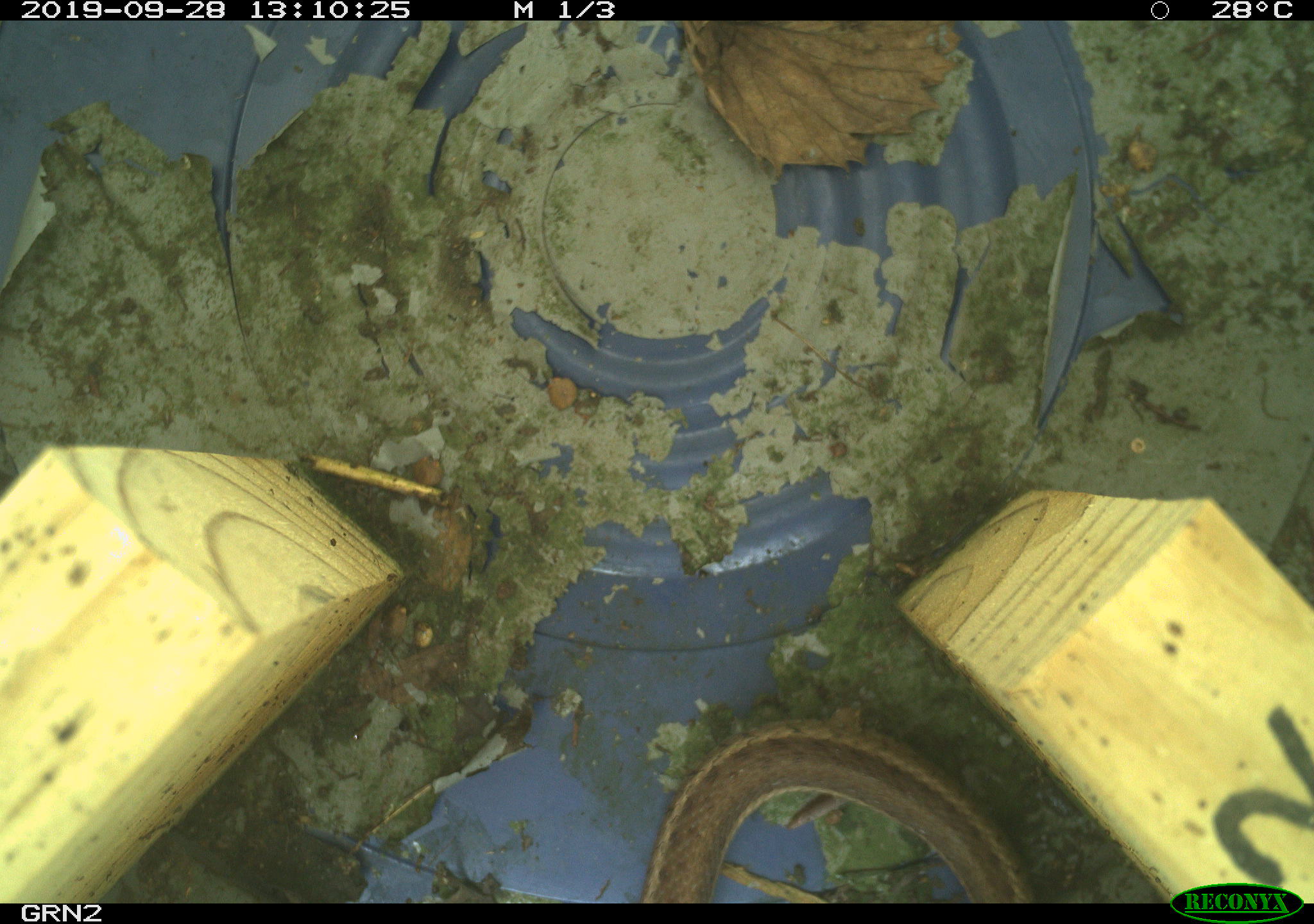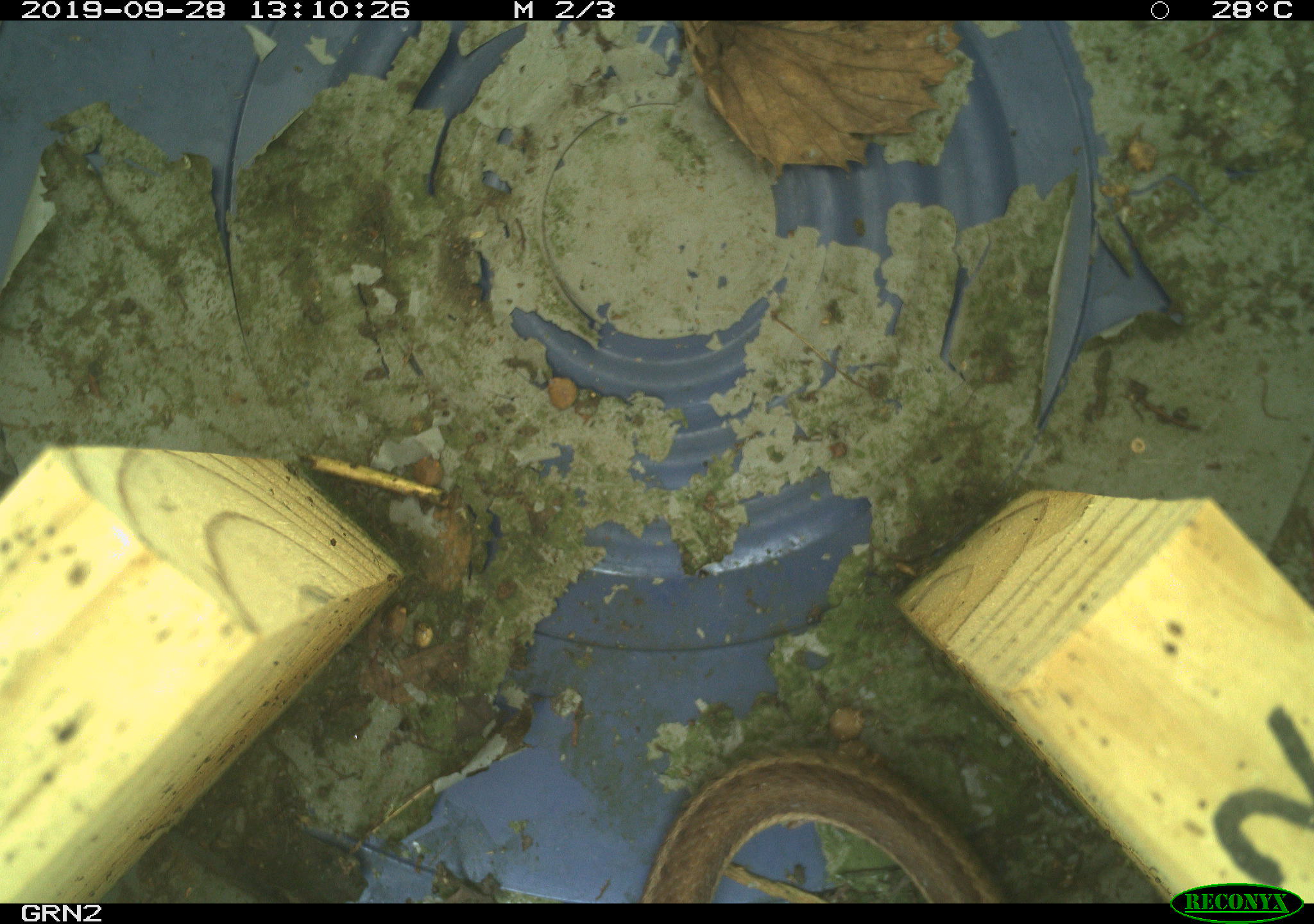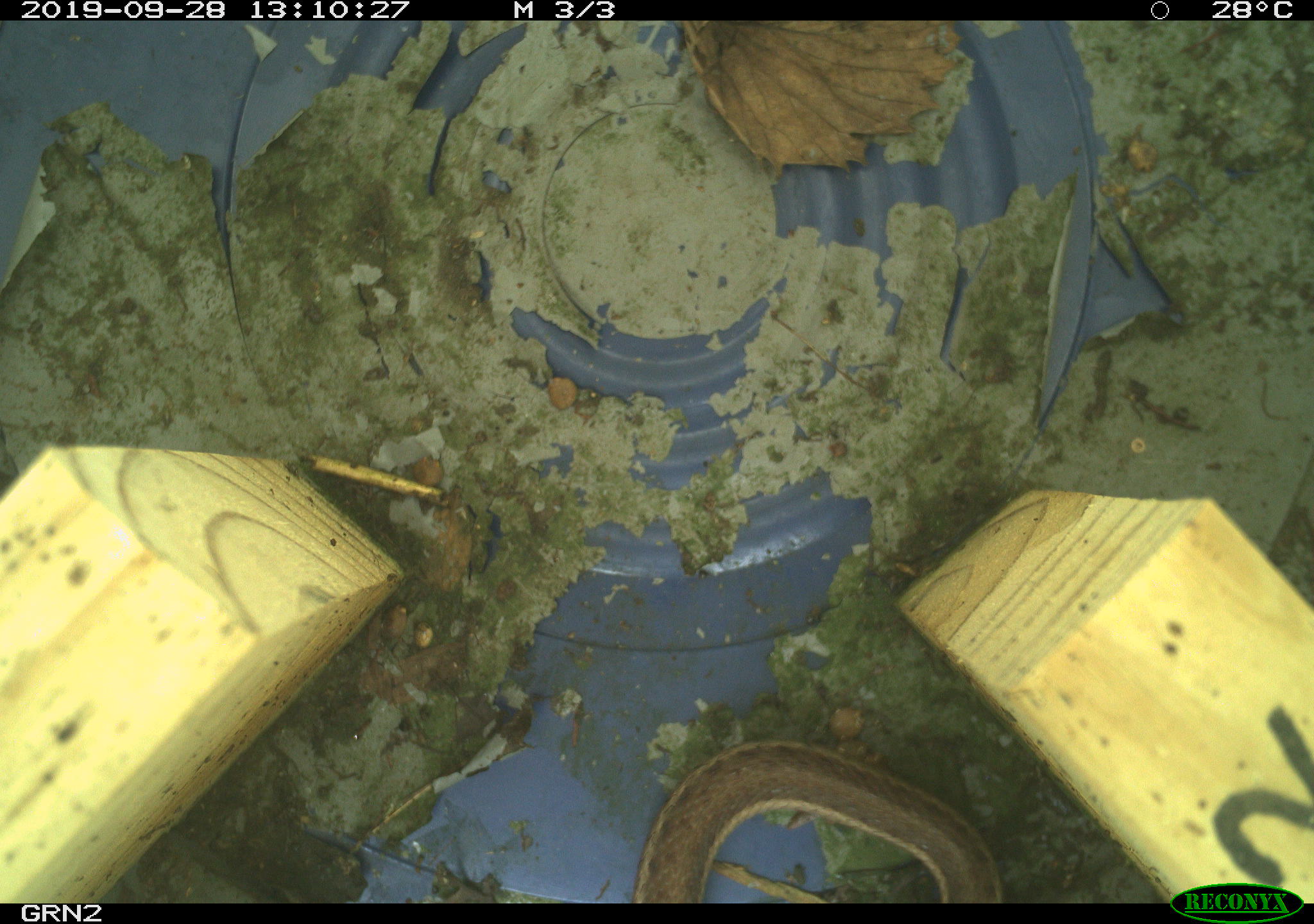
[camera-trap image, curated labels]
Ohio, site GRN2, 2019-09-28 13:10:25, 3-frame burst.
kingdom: Animalia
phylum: Chordata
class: Reptilia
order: Squamata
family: Colubridae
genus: Thamnophis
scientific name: Thamnophis sirtalis sirtalis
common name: eastern gartersnake